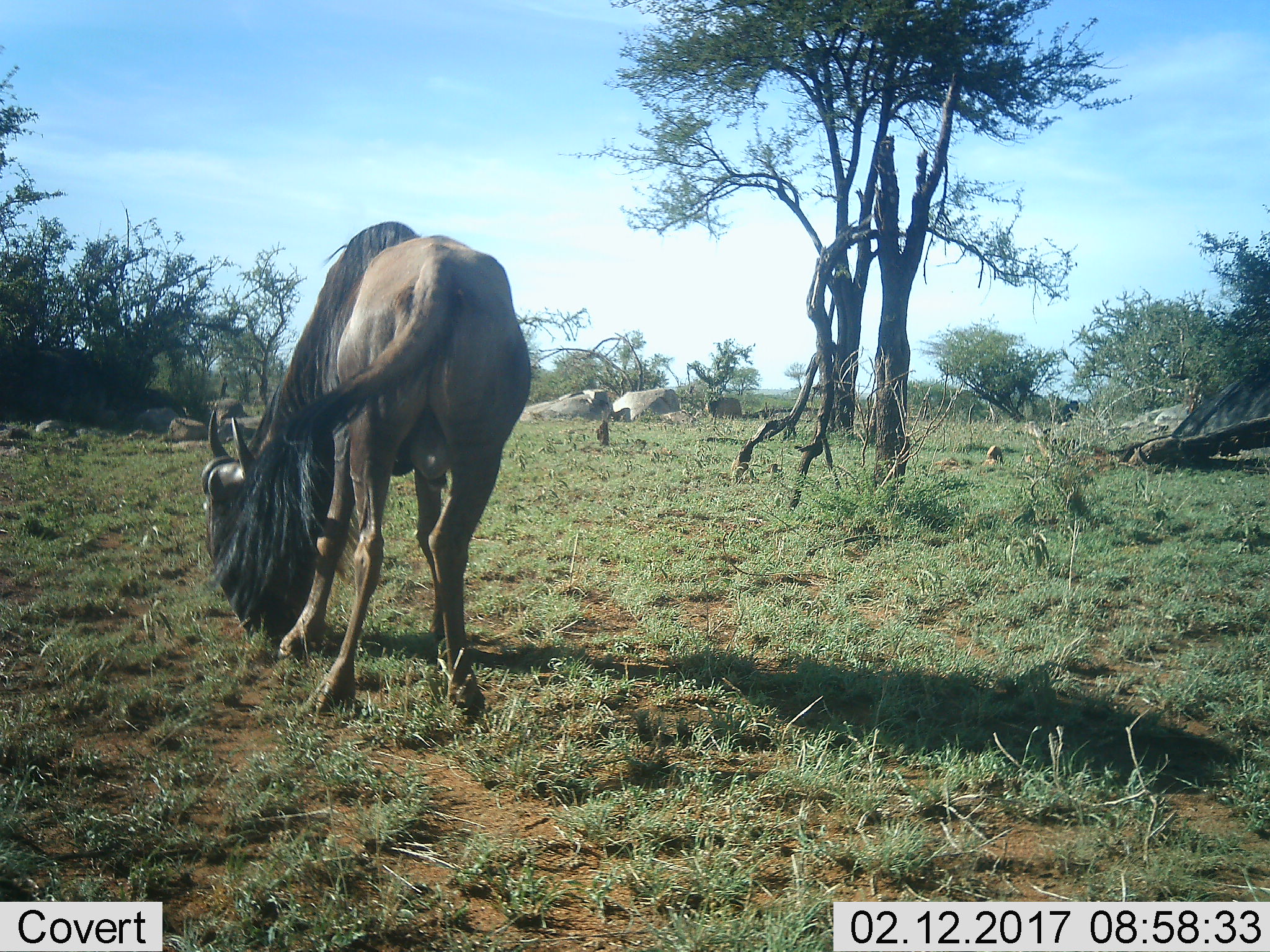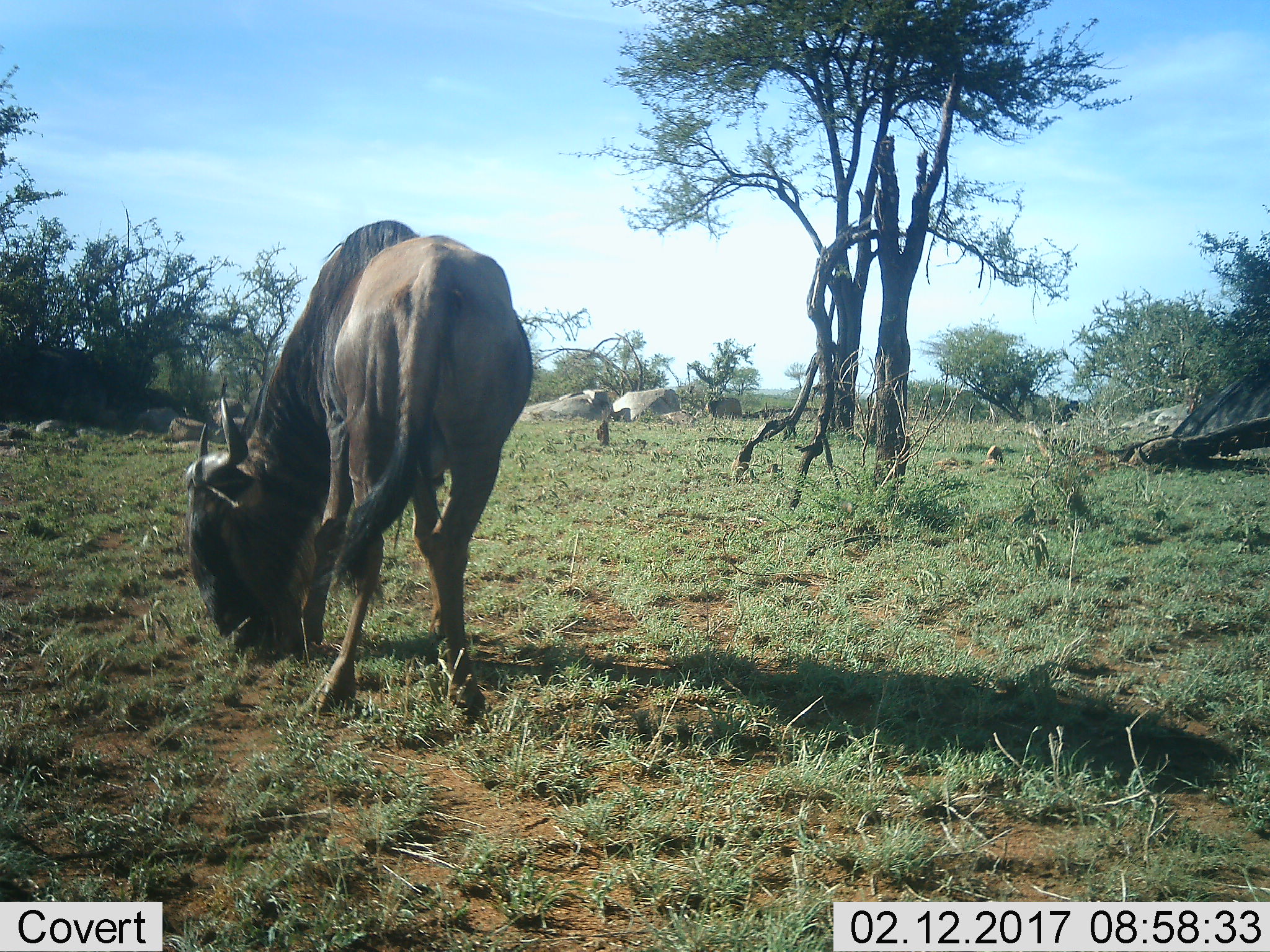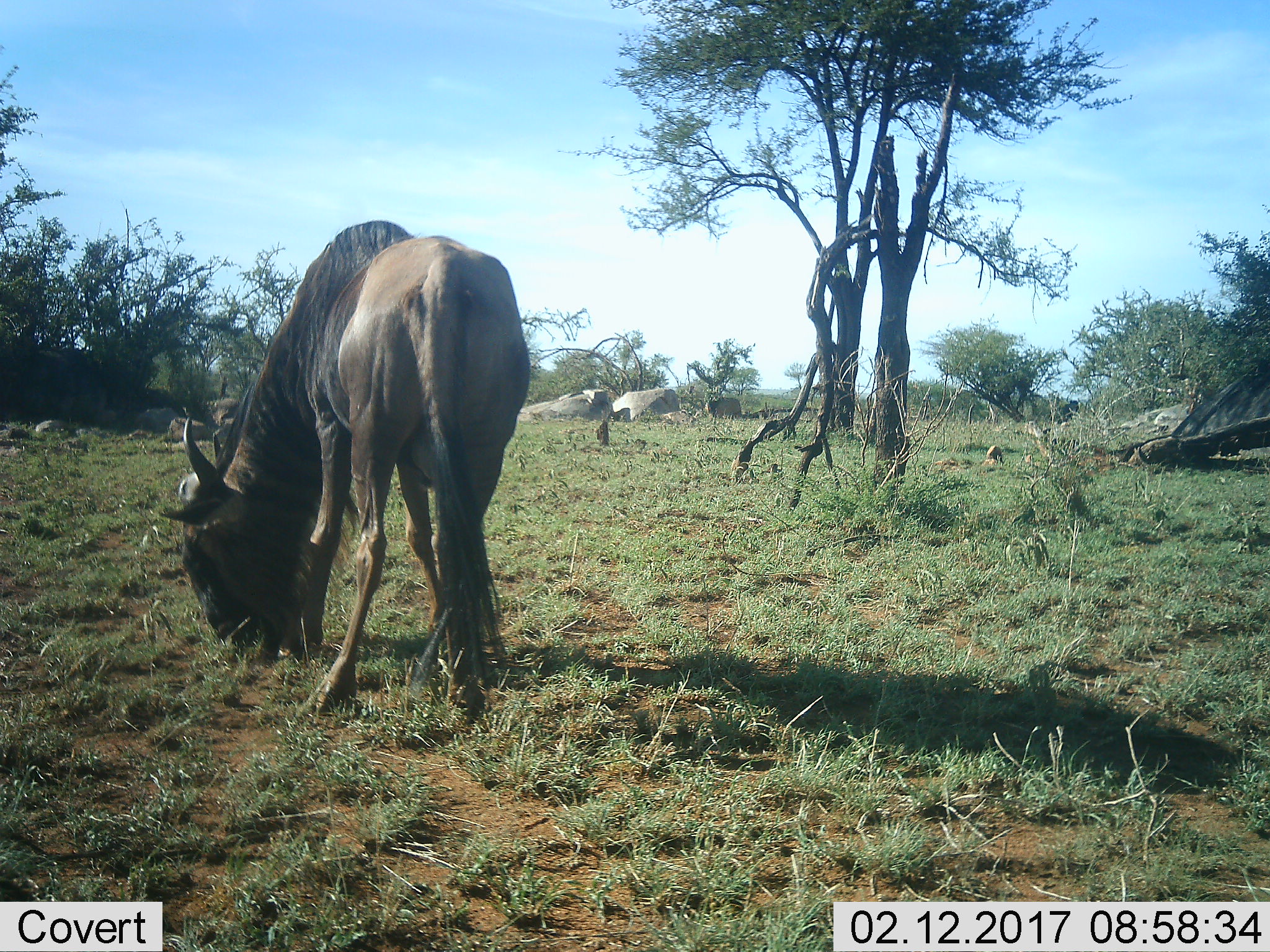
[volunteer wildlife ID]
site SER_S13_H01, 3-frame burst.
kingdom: Animalia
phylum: Chordata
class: Mammalia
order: Artiodactyla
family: Bovidae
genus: Connochaetes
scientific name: Connochaetes taurinus taurinus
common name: blue wildebeest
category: wildebeestblue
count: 1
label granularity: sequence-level